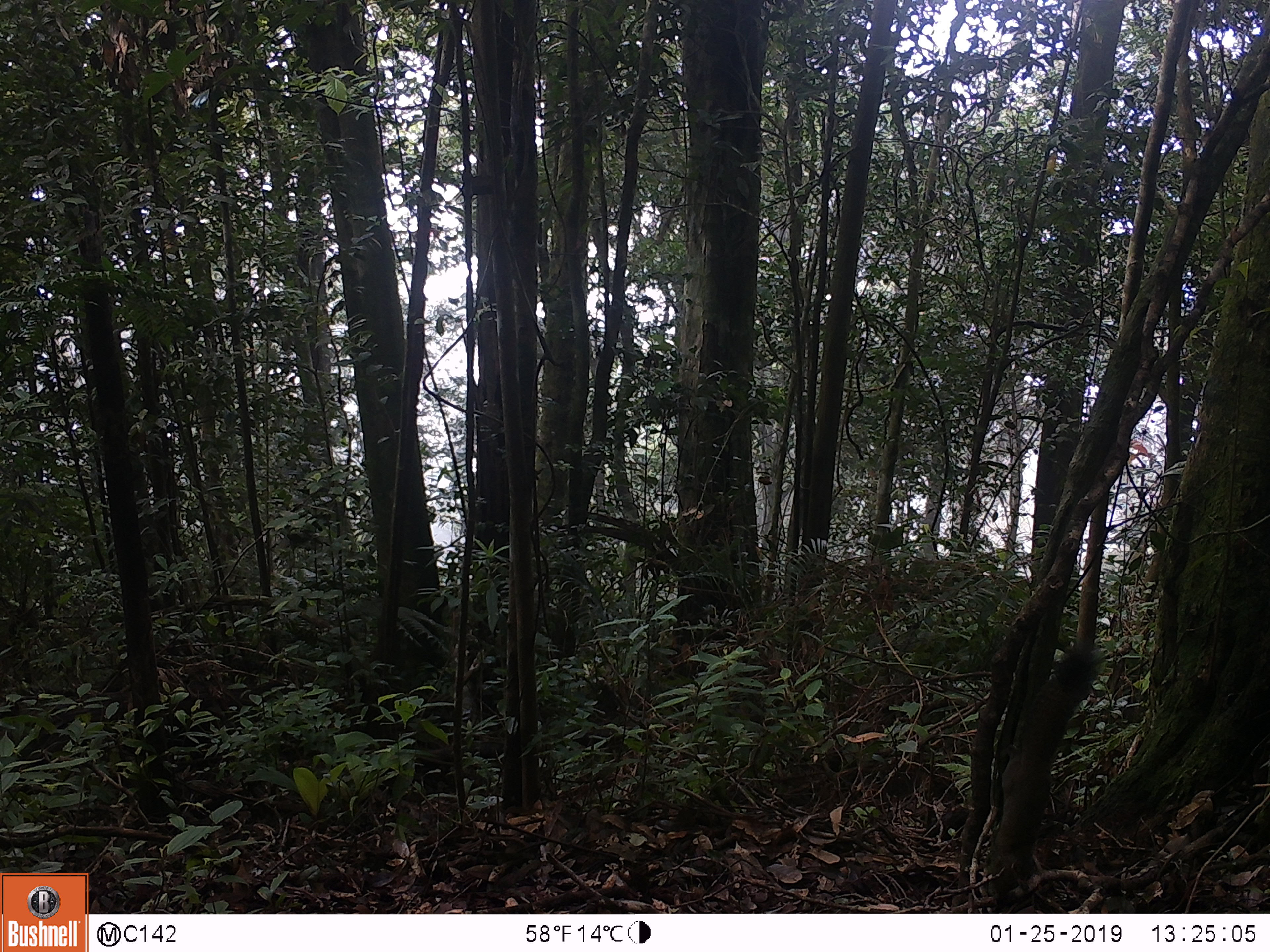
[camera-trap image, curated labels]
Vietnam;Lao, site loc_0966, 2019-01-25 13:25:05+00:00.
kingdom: Animalia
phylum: Chordata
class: Mammalia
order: Rodentia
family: Sciuridae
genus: Sciurus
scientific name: Sciurus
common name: squirrel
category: unidentified squirrel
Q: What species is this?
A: Unidentified squirrel (squirrel) (Sciurus).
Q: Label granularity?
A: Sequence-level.